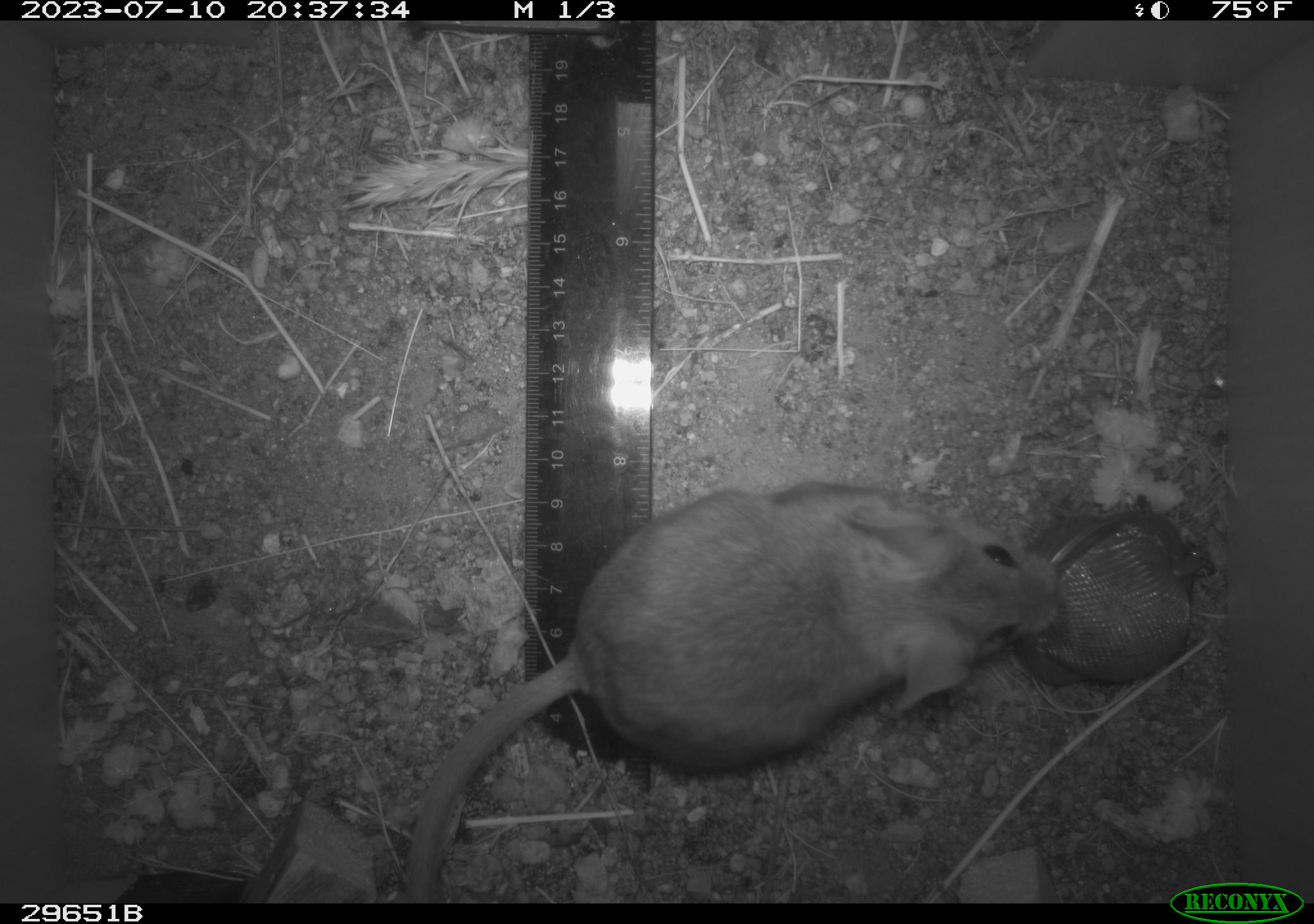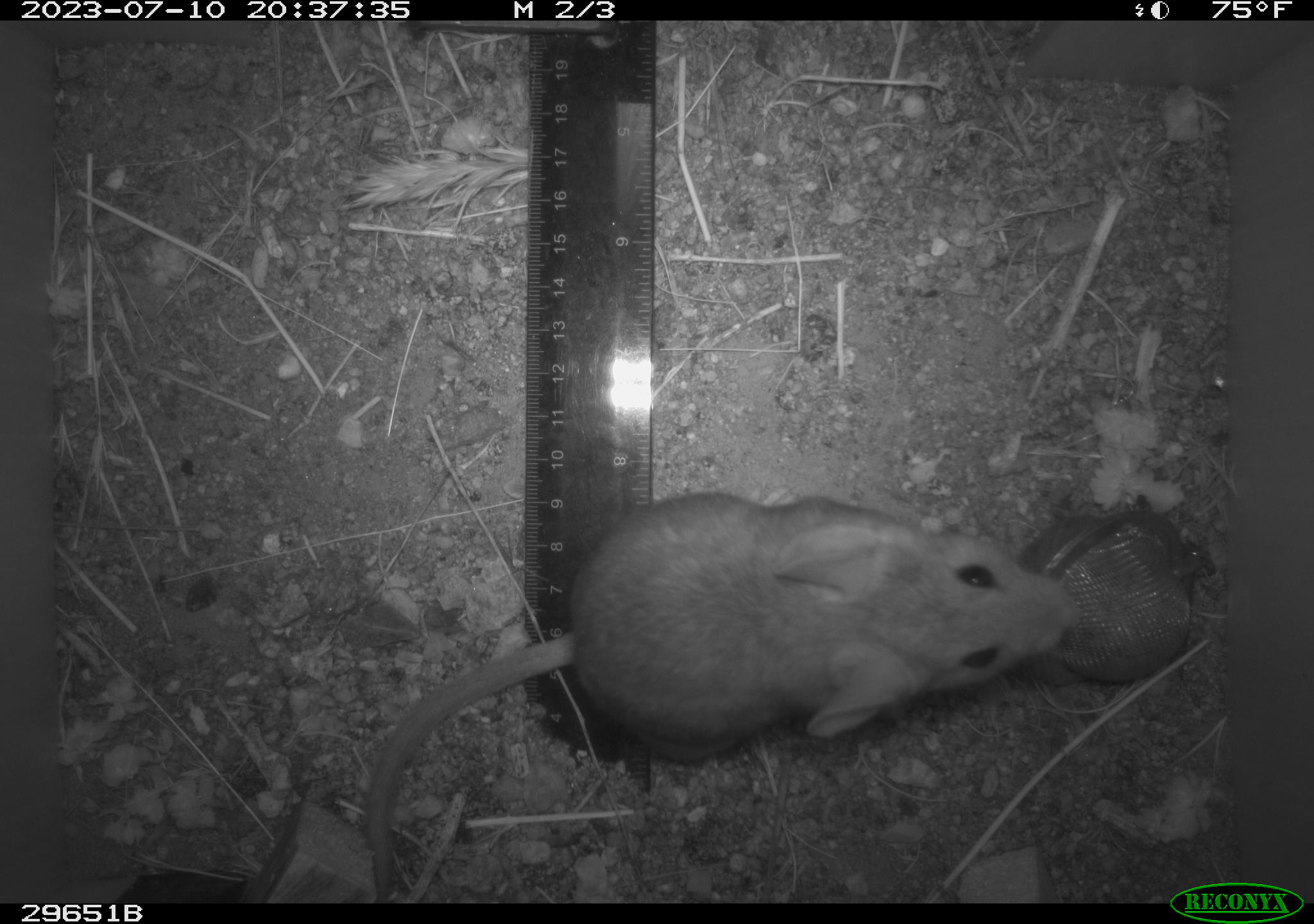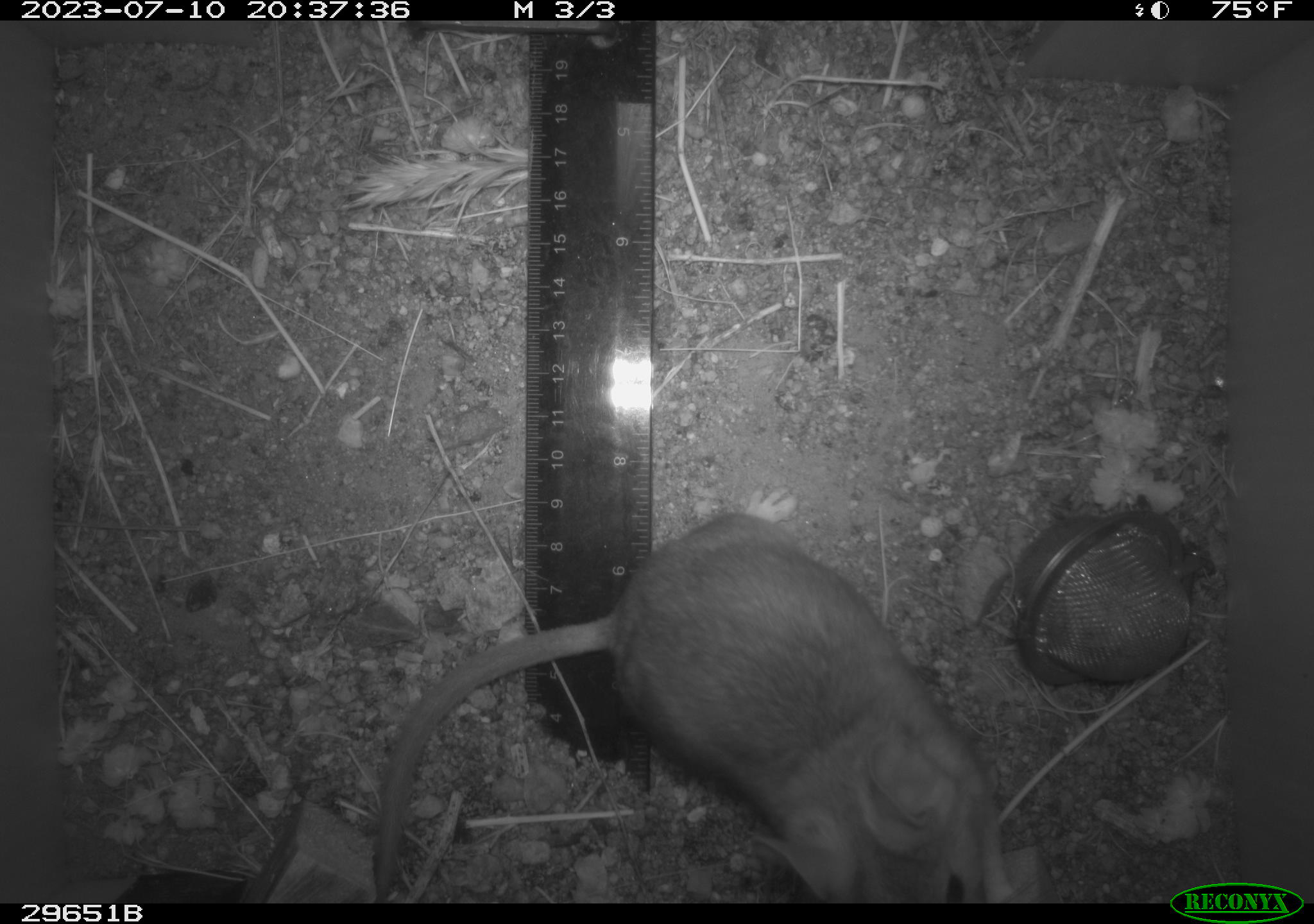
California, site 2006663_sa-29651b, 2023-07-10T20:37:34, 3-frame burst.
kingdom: Animalia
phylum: Chordata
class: Mammalia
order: Rodentia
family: Cricetidae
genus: Neotoma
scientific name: Neotoma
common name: pack rat or woodrat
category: neotoma species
Neotoma species (pack rat or woodrat) (Neotoma).